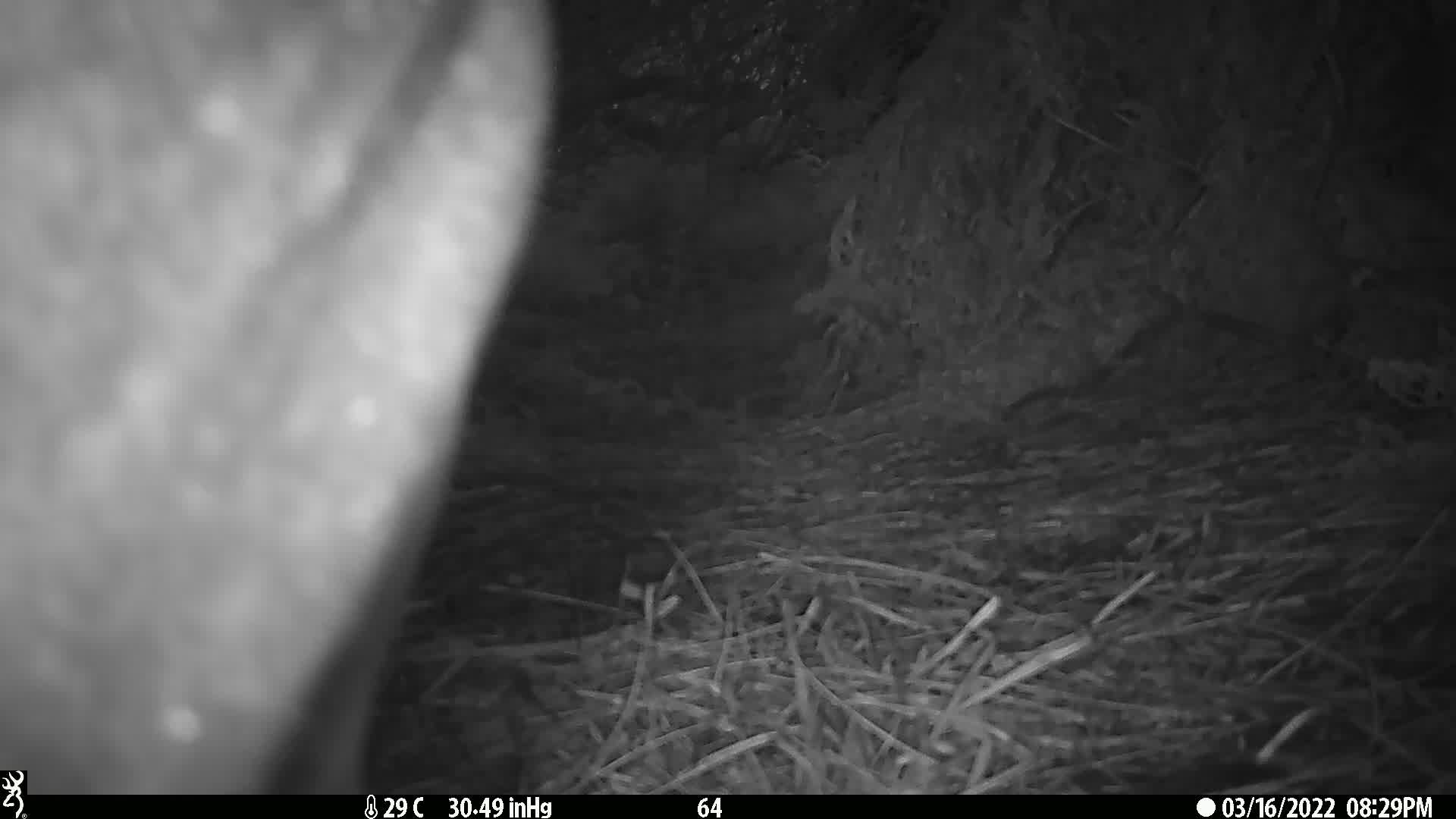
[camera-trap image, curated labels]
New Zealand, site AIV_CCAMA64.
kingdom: Animalia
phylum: Chordata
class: Mammalia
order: Carnivora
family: Otariidae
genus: Phocarctos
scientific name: Phocarctos hookeri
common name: new zealand sea lion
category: sealion